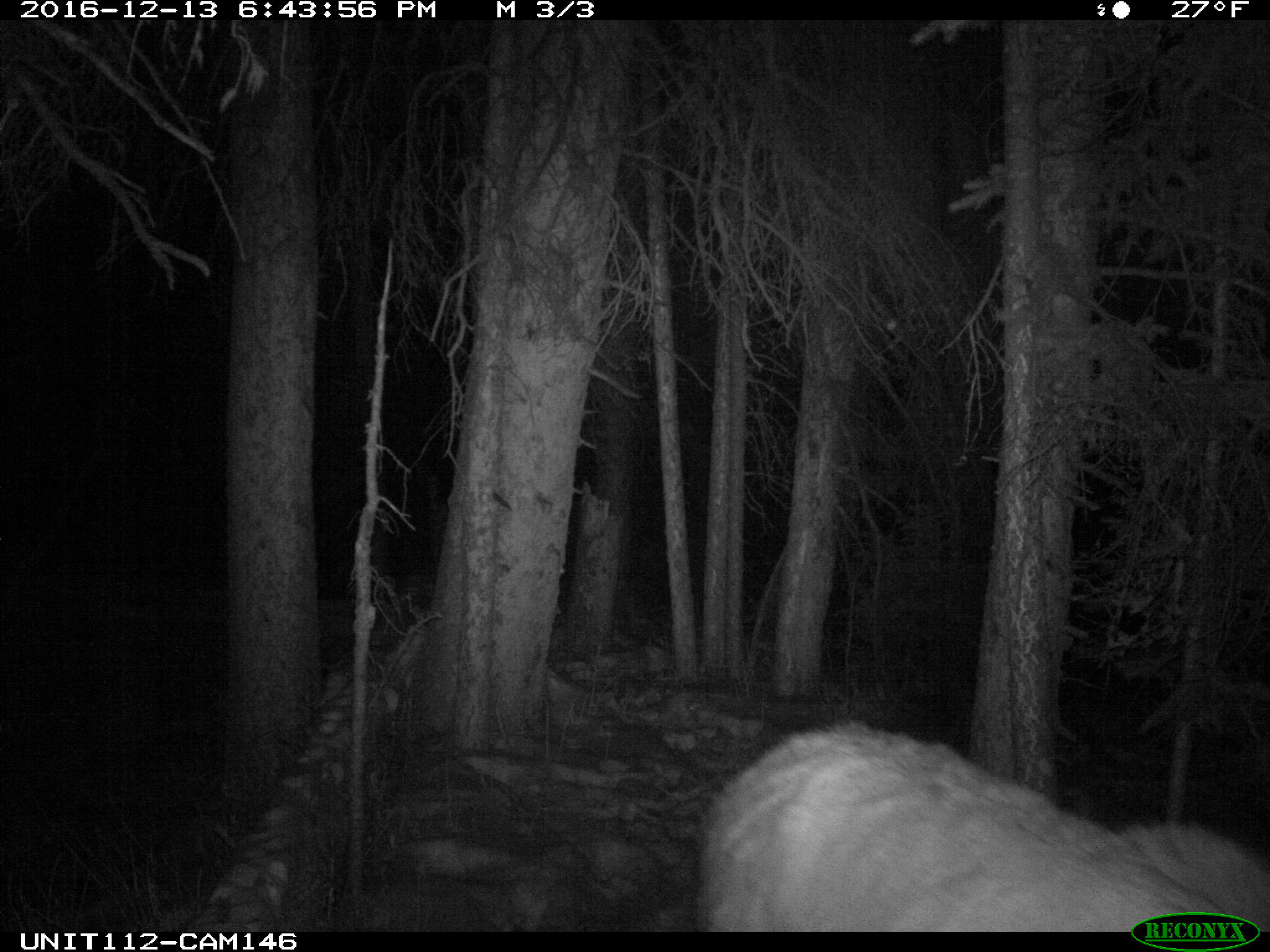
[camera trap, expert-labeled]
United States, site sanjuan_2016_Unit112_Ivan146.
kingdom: Animalia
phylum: Chordata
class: Mammalia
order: Artiodactyla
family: Cervidae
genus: Cervus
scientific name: Cervus elaphus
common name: red deer